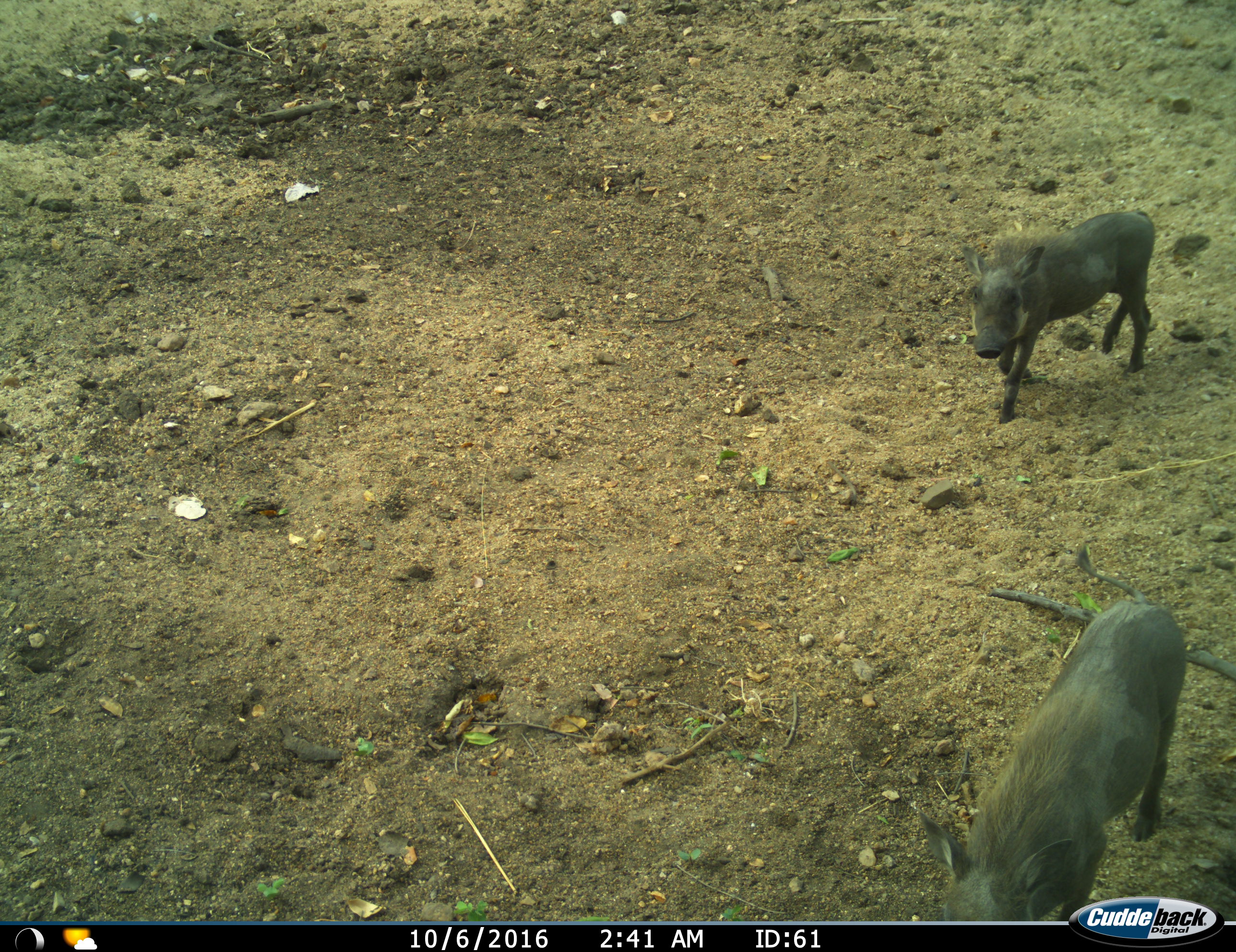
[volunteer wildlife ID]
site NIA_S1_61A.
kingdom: Animalia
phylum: Chordata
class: Mammalia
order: Artiodactyla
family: Suidae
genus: Phacochoerus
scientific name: Phacochoerus africanus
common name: warthog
Warthog (Phacochoerus africanus), count 2. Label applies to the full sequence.